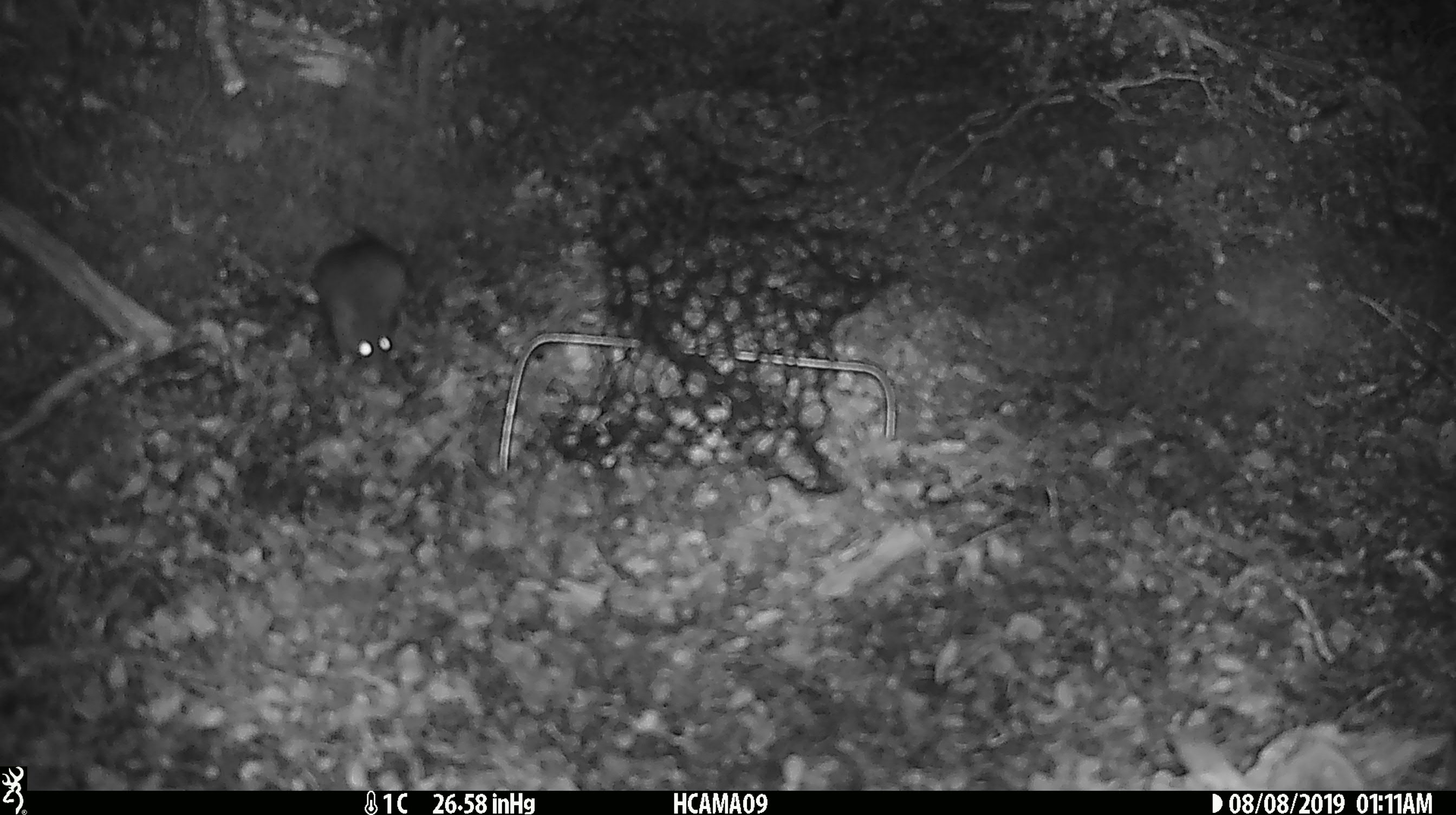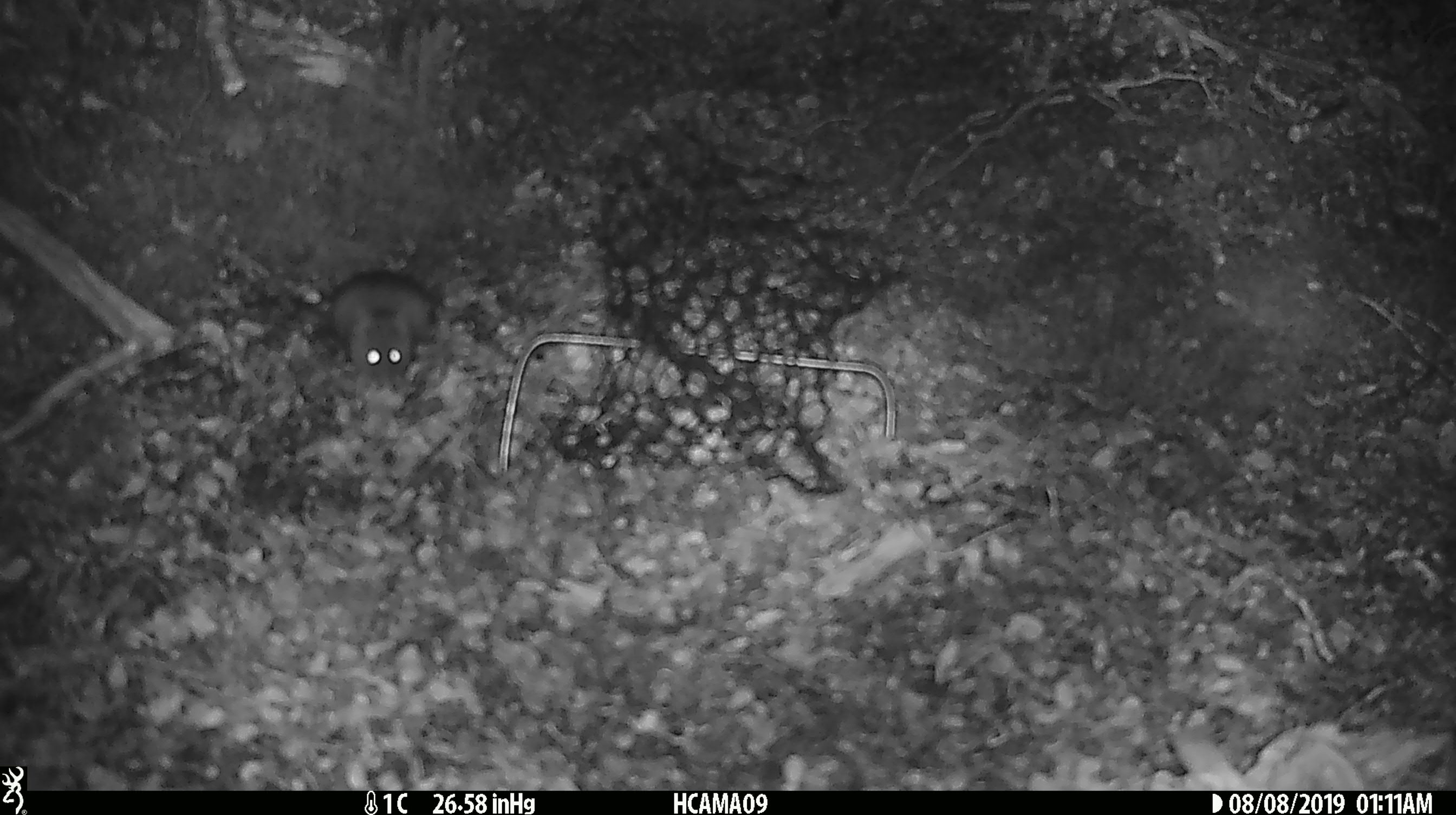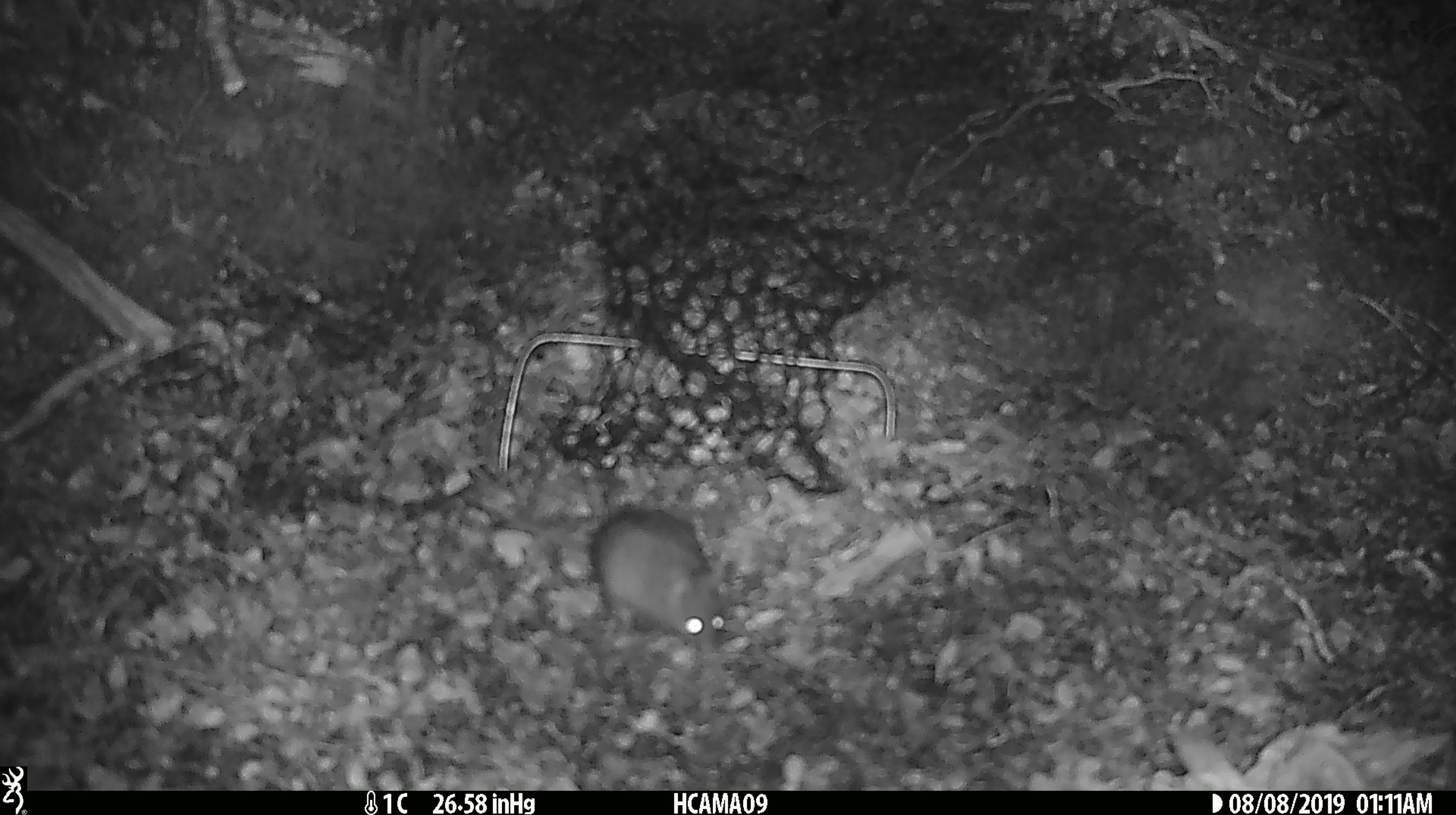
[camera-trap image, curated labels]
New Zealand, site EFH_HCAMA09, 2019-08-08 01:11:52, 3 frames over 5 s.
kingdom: Animalia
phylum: Chordata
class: Mammalia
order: Rodentia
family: Muridae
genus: Mus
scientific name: Mus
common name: mouse